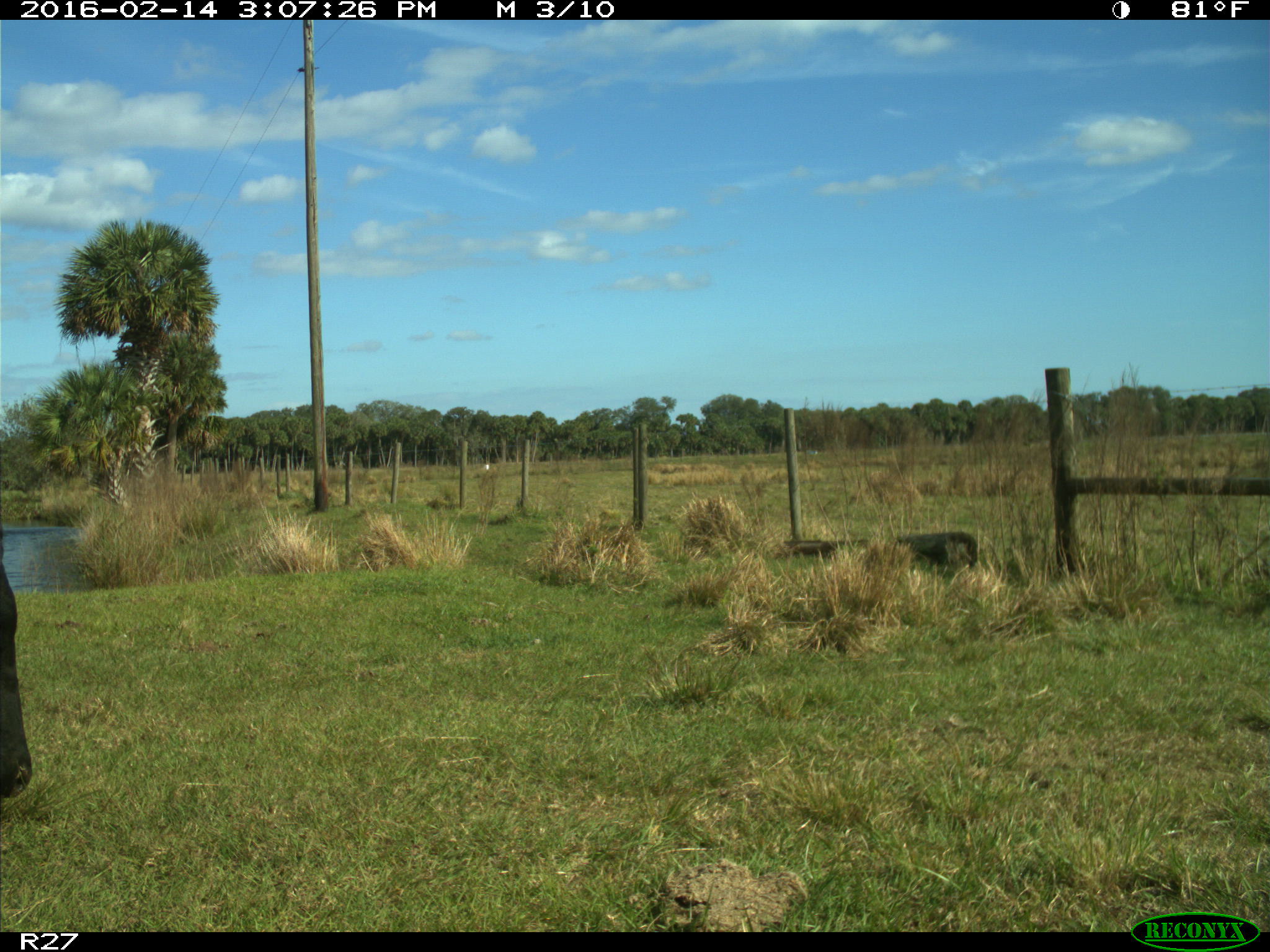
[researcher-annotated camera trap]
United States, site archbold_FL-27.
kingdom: Animalia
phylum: Chordata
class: Mammalia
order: Artiodactyla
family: Bovidae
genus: Bos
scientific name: Bos taurus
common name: domestic cow